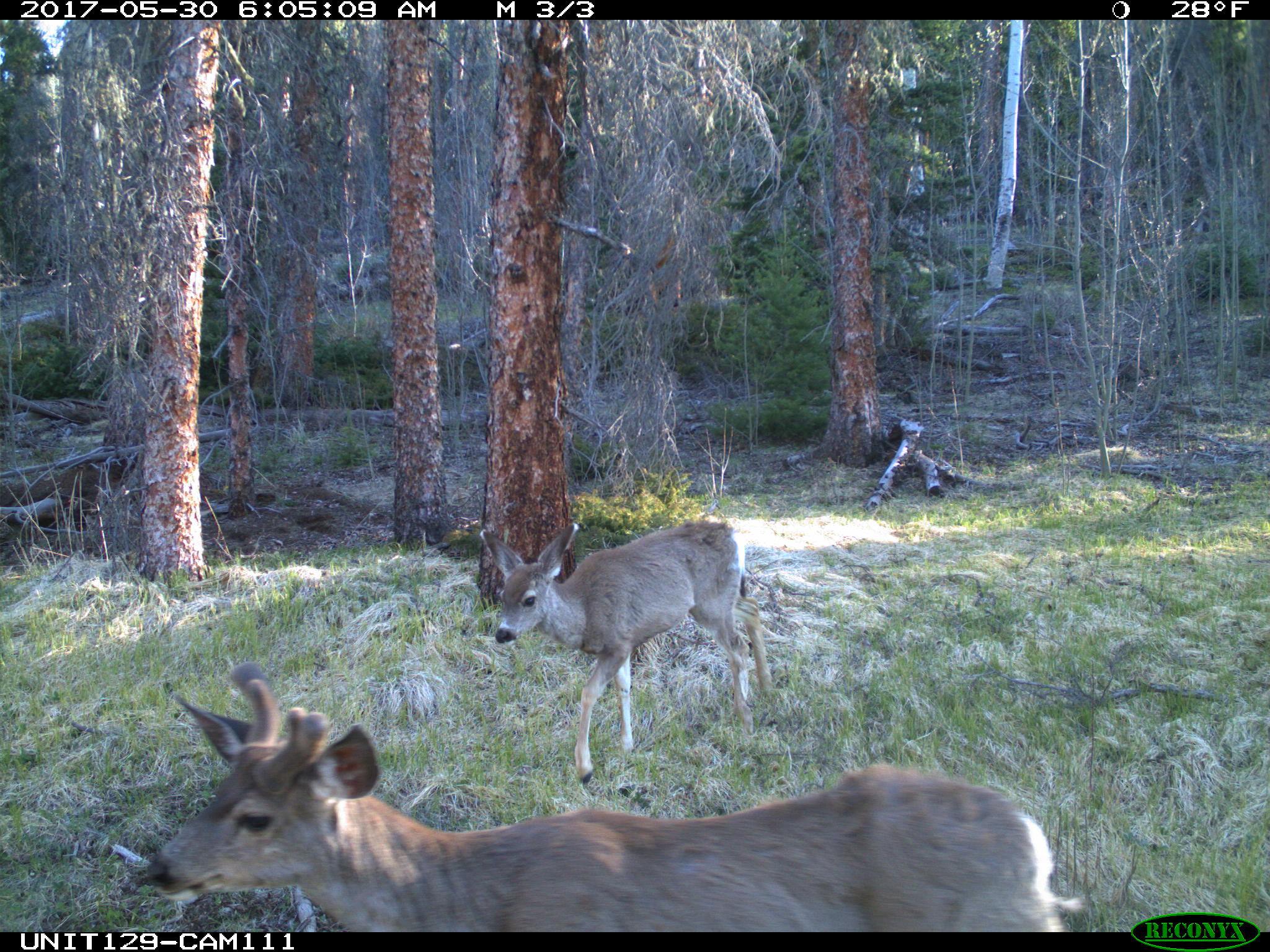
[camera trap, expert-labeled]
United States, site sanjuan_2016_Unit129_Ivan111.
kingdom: Animalia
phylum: Chordata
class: Mammalia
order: Artiodactyla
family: Cervidae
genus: Odocoileus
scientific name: Odocoileus hemionus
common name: mule deer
Odocoileus hemionus (mule deer).